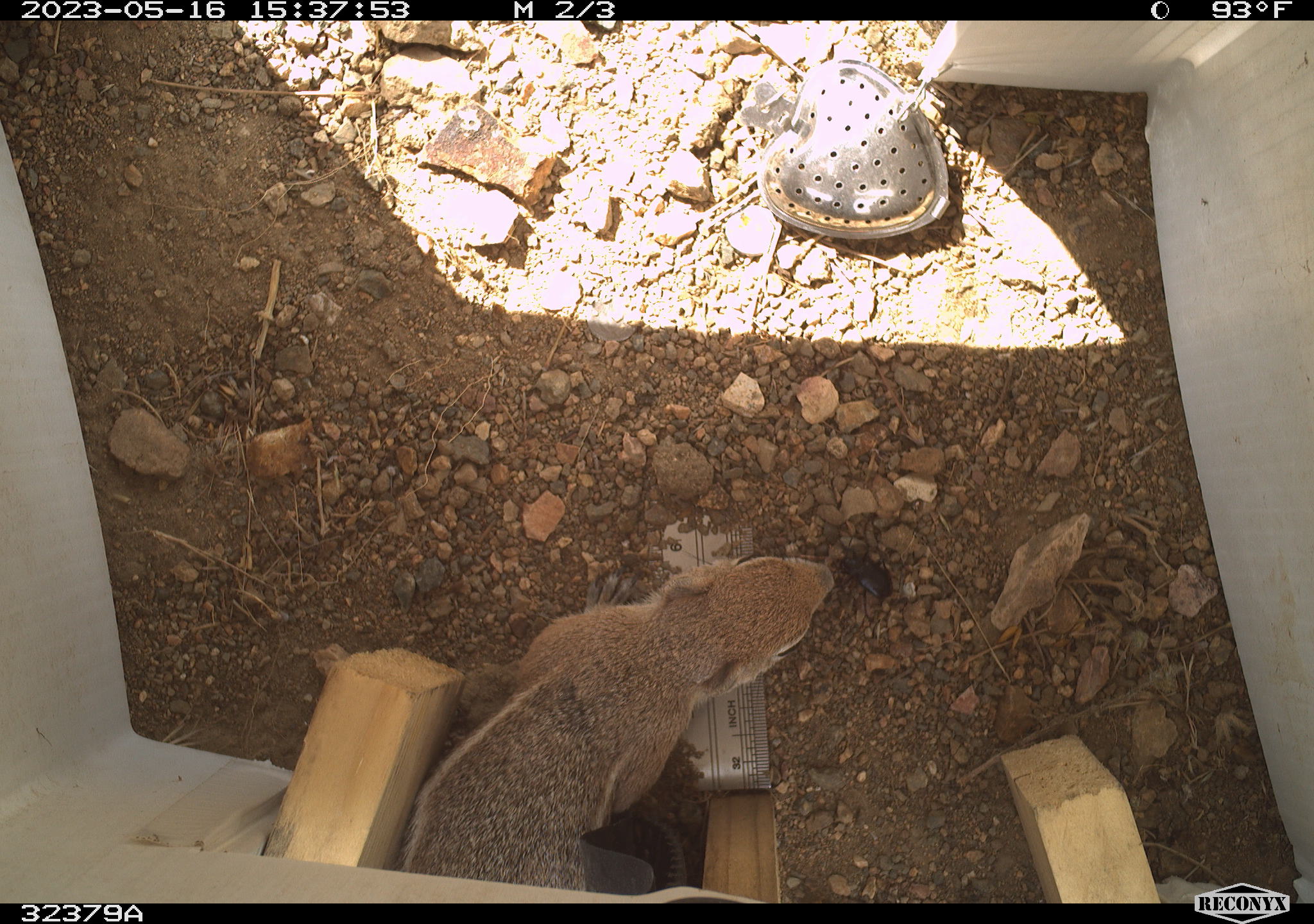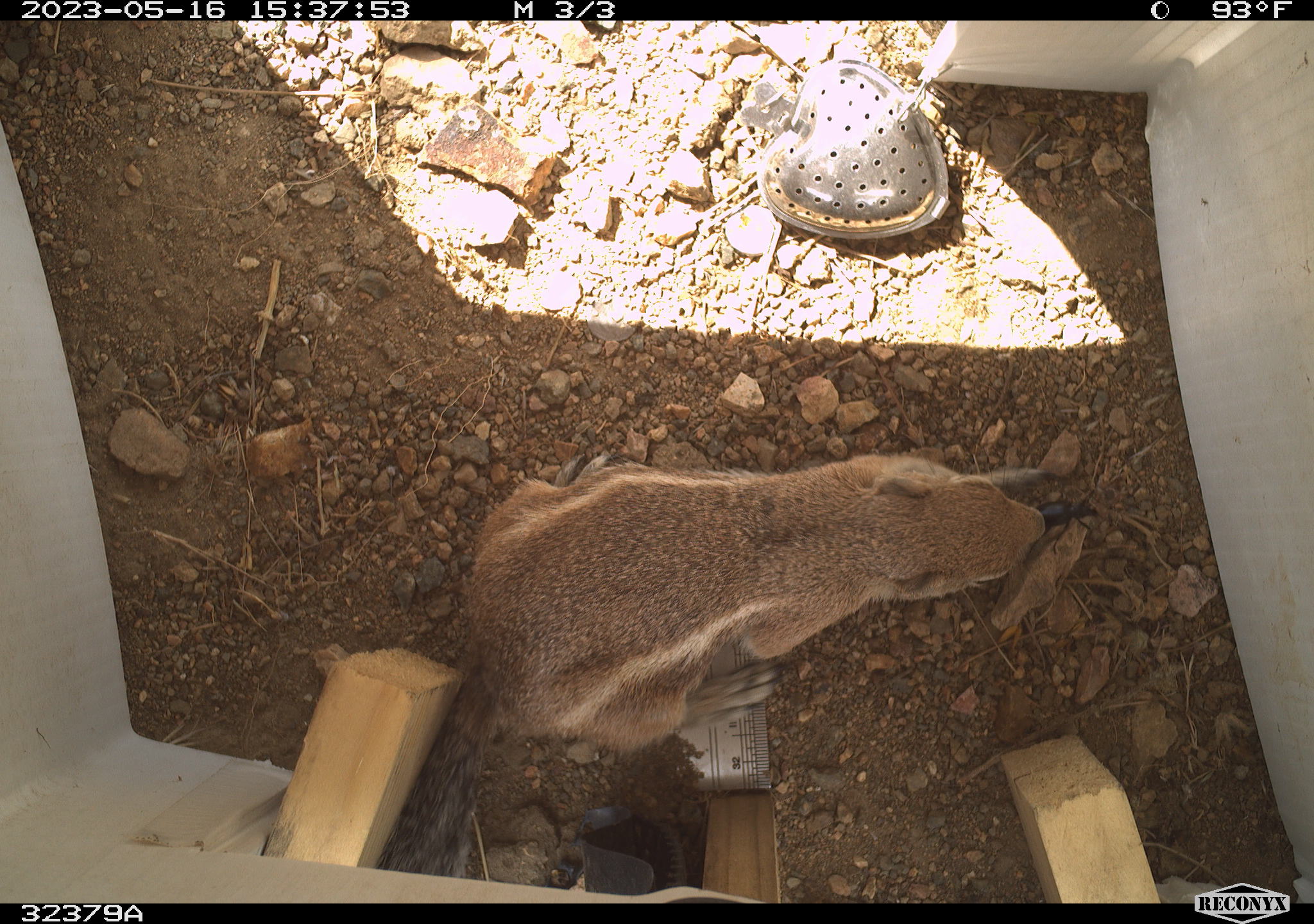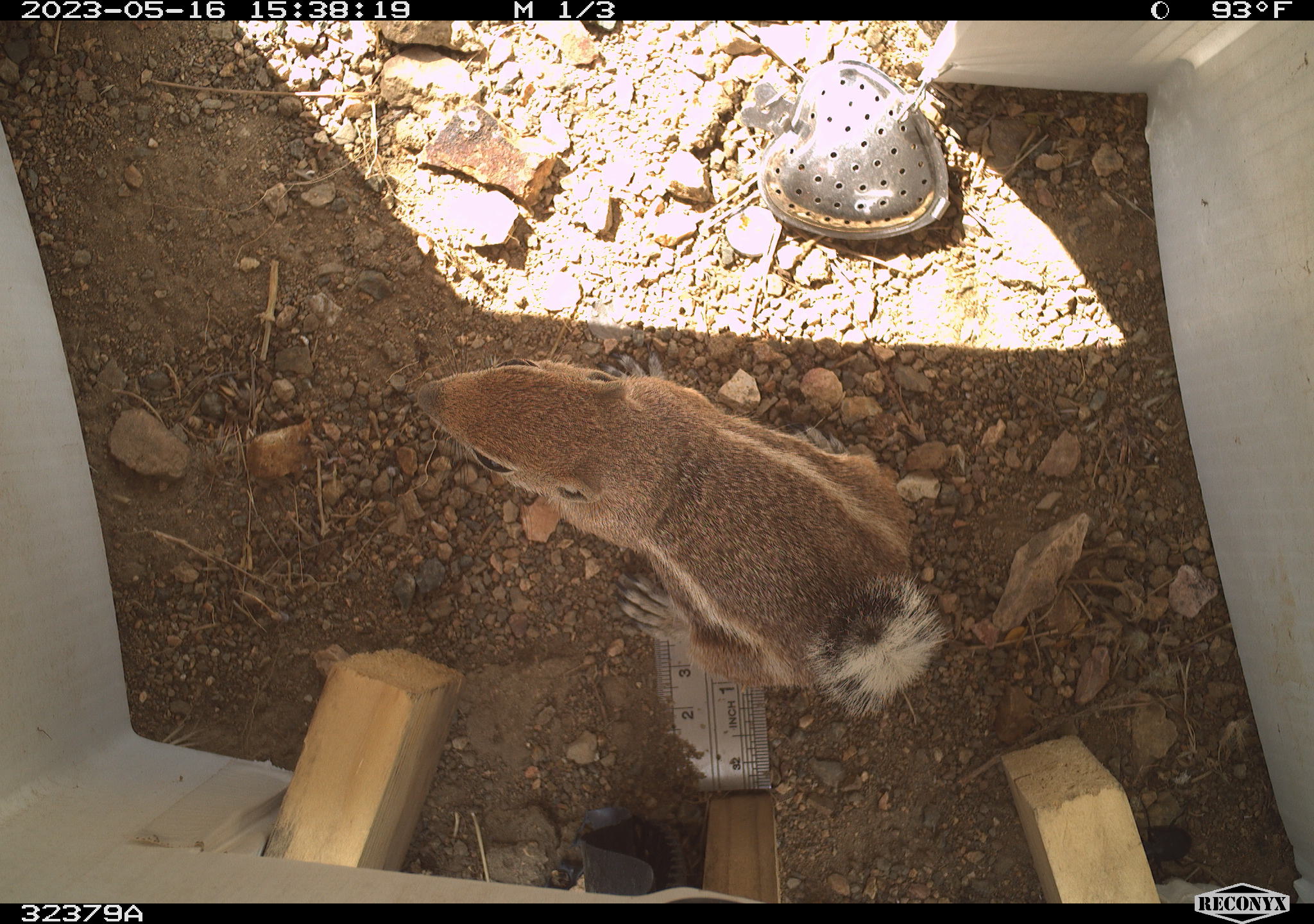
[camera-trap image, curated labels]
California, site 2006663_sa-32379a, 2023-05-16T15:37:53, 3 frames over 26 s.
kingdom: Animalia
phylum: Chordata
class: Mammalia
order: Rodentia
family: Sciuridae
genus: Ammospermophilus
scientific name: Ammospermophilus leucurus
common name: white-tailed antelope squirrel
White-tailed antelope squirrel (Ammospermophilus leucurus).